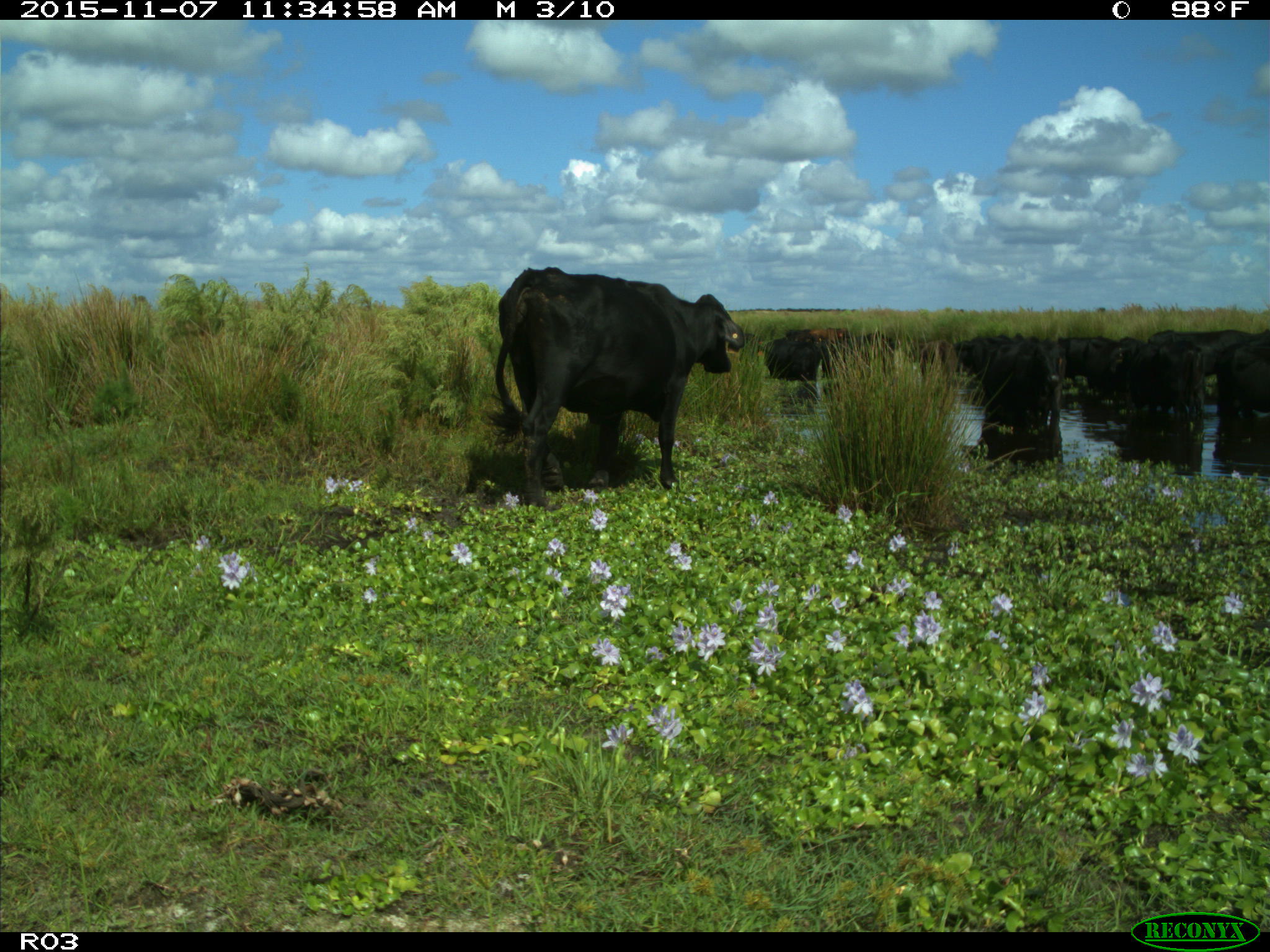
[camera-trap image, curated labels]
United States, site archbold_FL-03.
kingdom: Animalia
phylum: Chordata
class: Mammalia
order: Artiodactyla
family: Bovidae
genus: Bos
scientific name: Bos taurus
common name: domestic cow